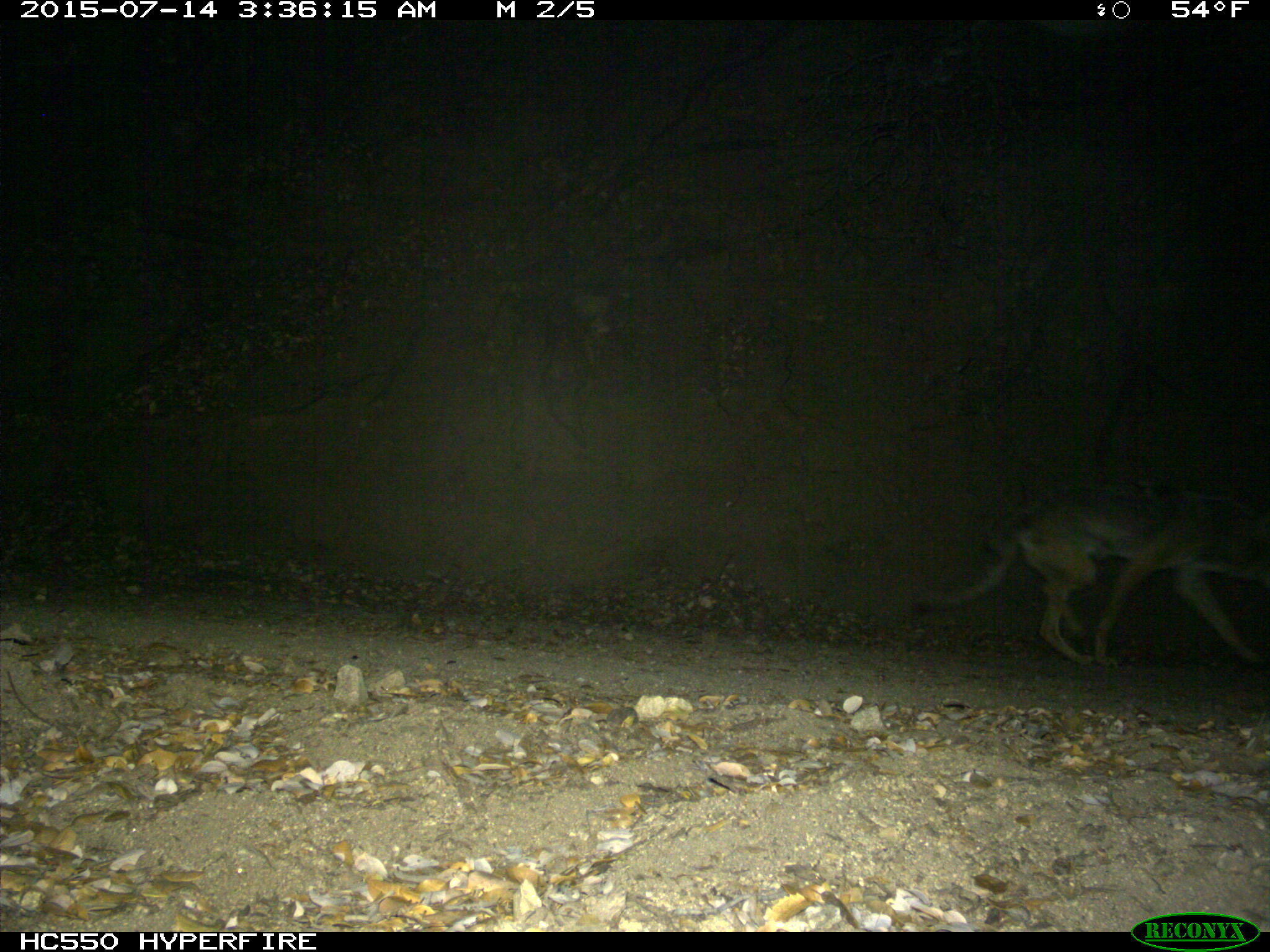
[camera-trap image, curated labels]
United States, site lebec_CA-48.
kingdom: Animalia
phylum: Chordata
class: Mammalia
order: Carnivora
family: Canidae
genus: Canis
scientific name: Canis latrans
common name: coyote